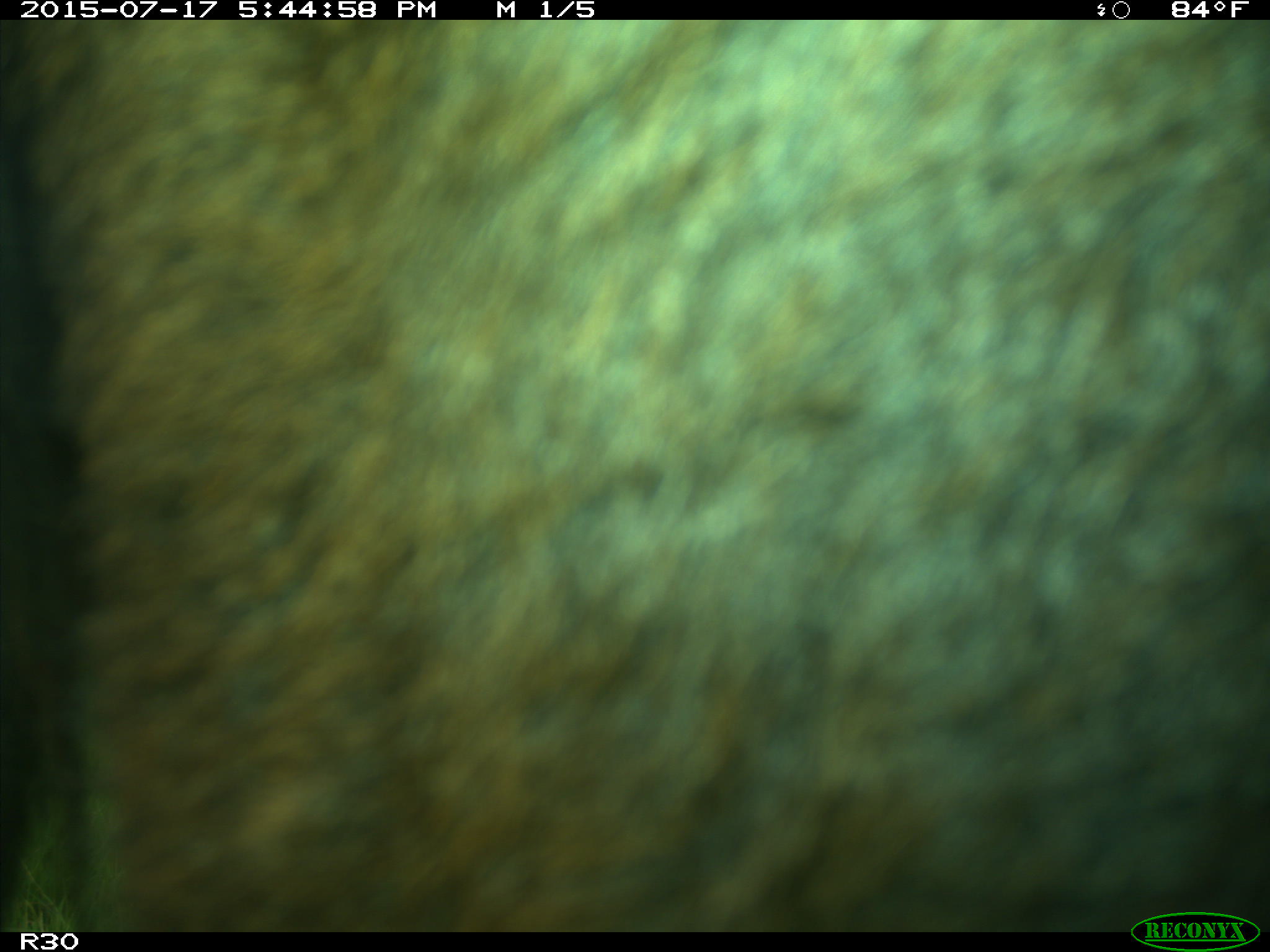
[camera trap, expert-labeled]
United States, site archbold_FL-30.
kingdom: Animalia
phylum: Chordata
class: Mammalia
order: Artiodactyla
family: Bovidae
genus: Bos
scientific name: Bos taurus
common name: domestic cow